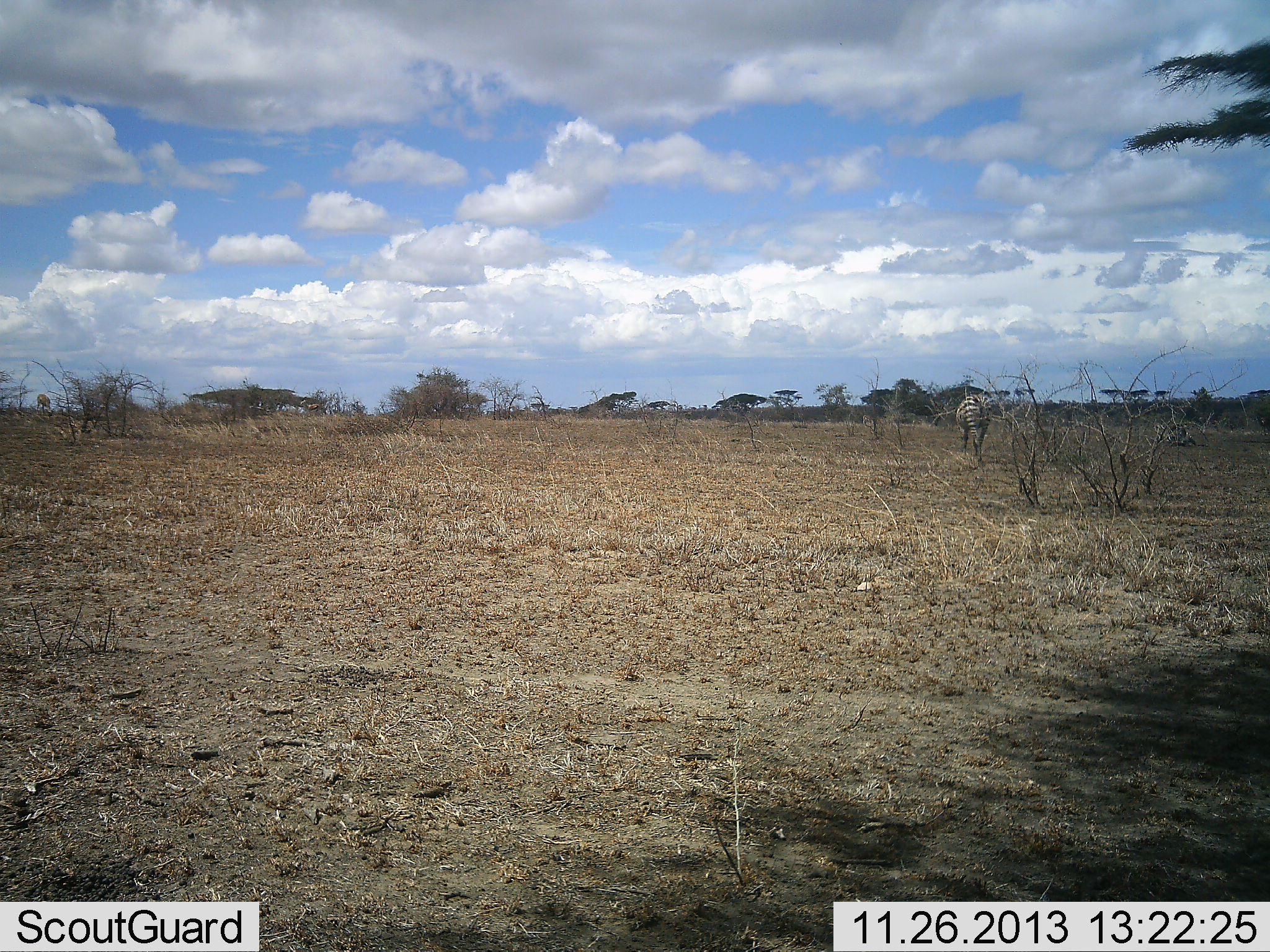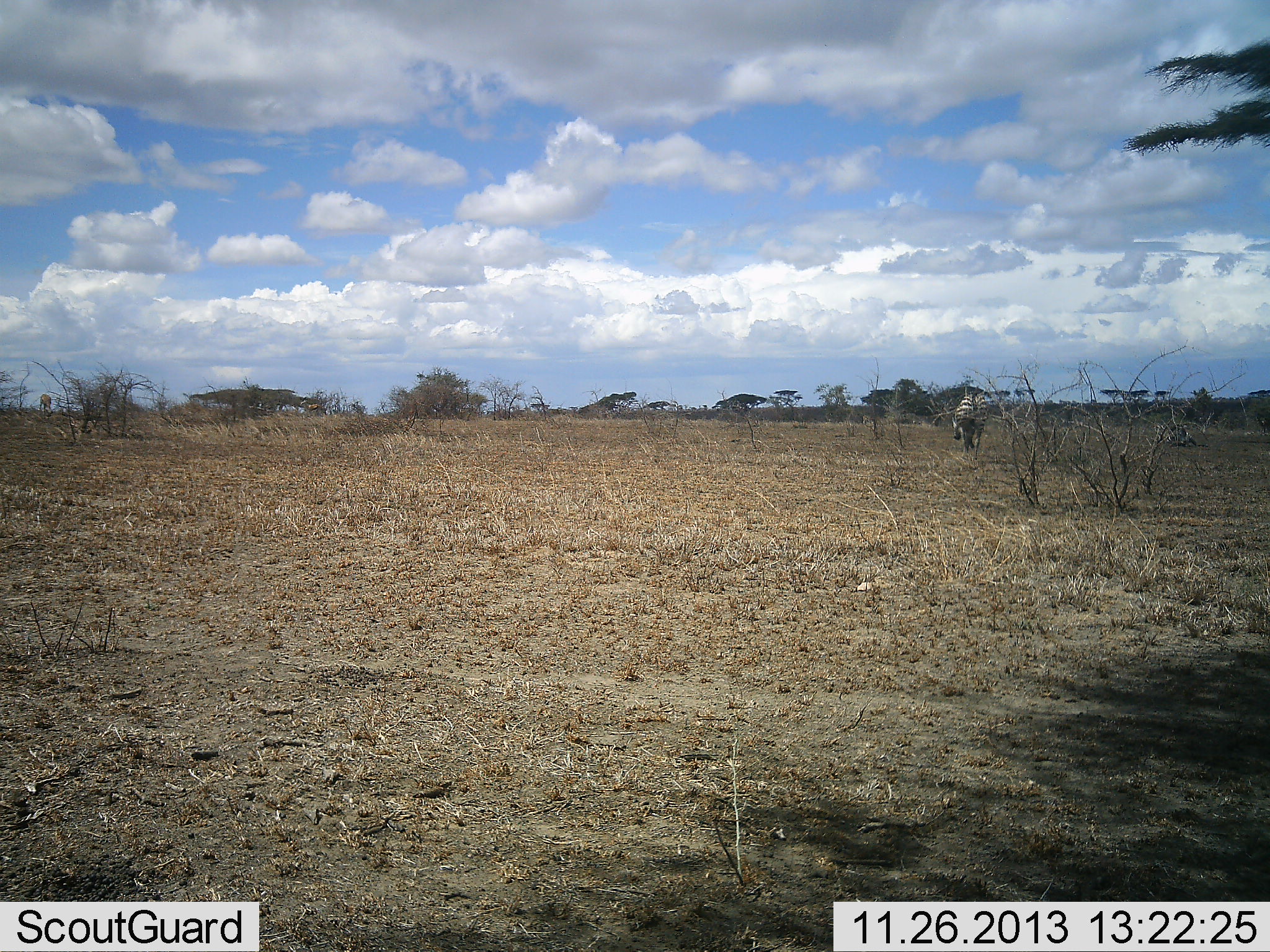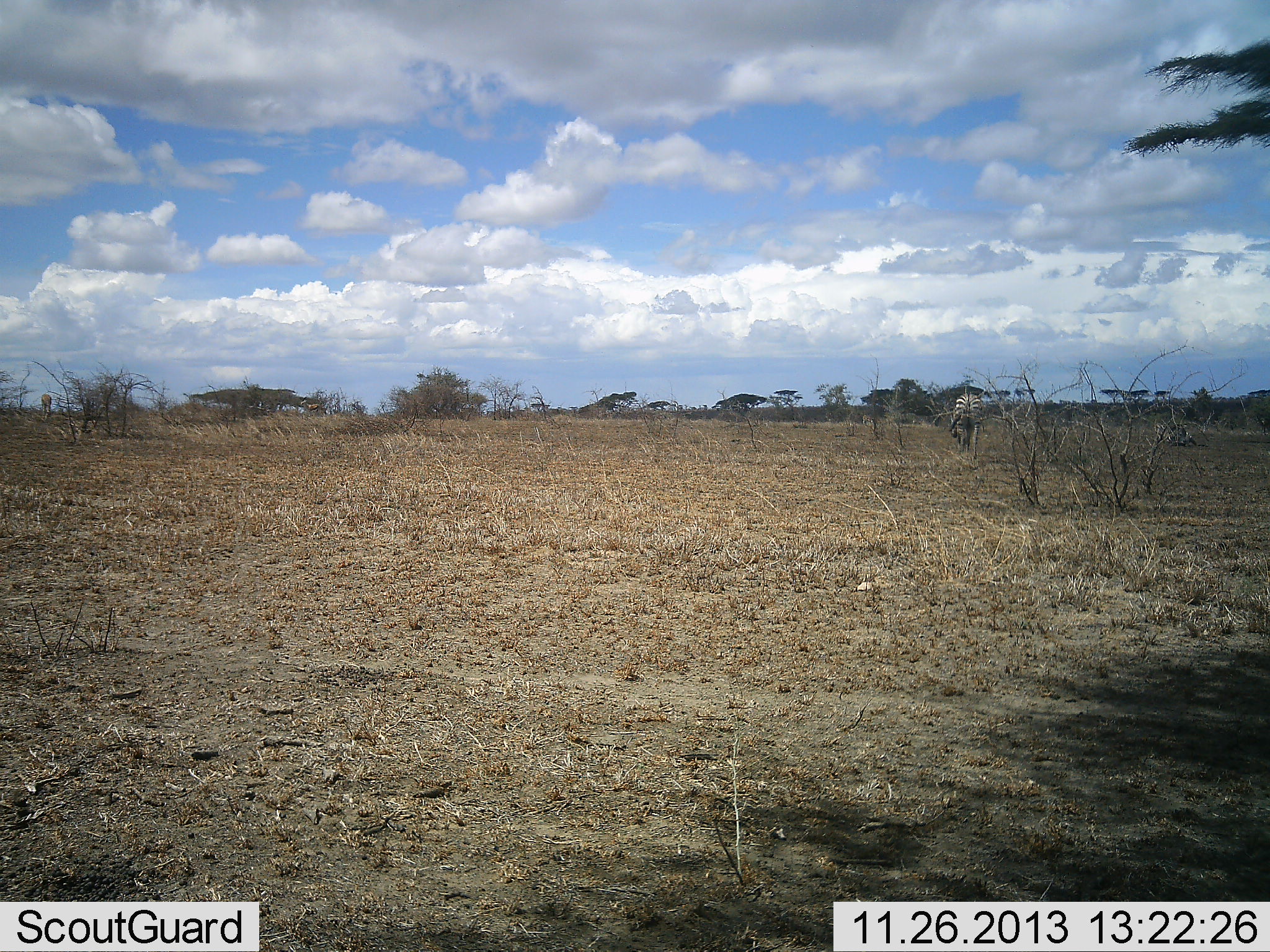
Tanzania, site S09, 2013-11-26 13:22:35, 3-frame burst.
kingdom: Animalia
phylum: Chordata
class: Mammalia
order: Perissodactyla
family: Equidae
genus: Equus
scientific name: Equus quagga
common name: plains zebra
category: zebra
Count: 1.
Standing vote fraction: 10%.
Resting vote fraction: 10%.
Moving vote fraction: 60%.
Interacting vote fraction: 0%.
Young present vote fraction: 0%.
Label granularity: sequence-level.